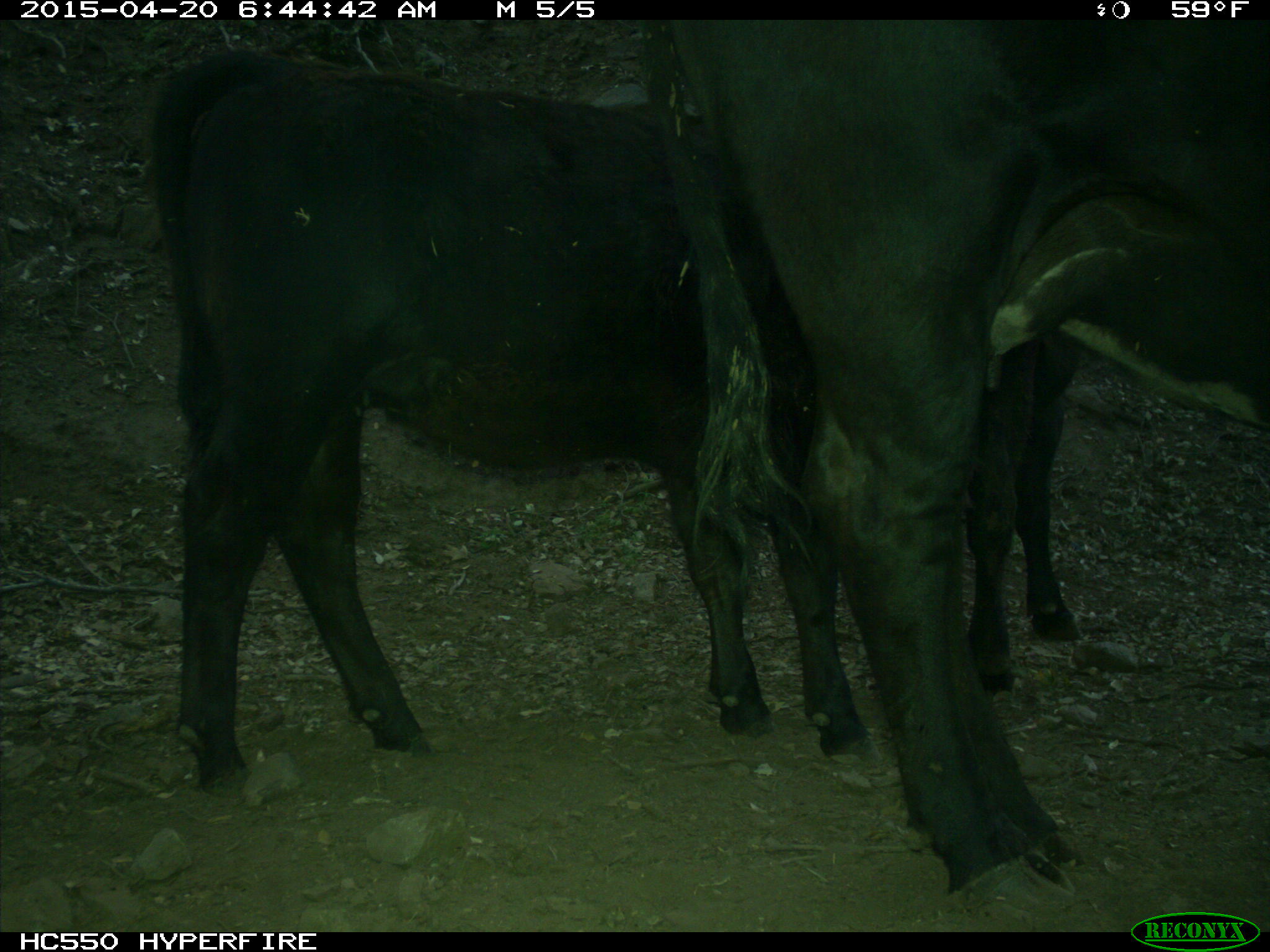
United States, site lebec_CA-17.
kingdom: Animalia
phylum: Chordata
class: Mammalia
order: Artiodactyla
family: Bovidae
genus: Bos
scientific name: Bos taurus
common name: domestic cow